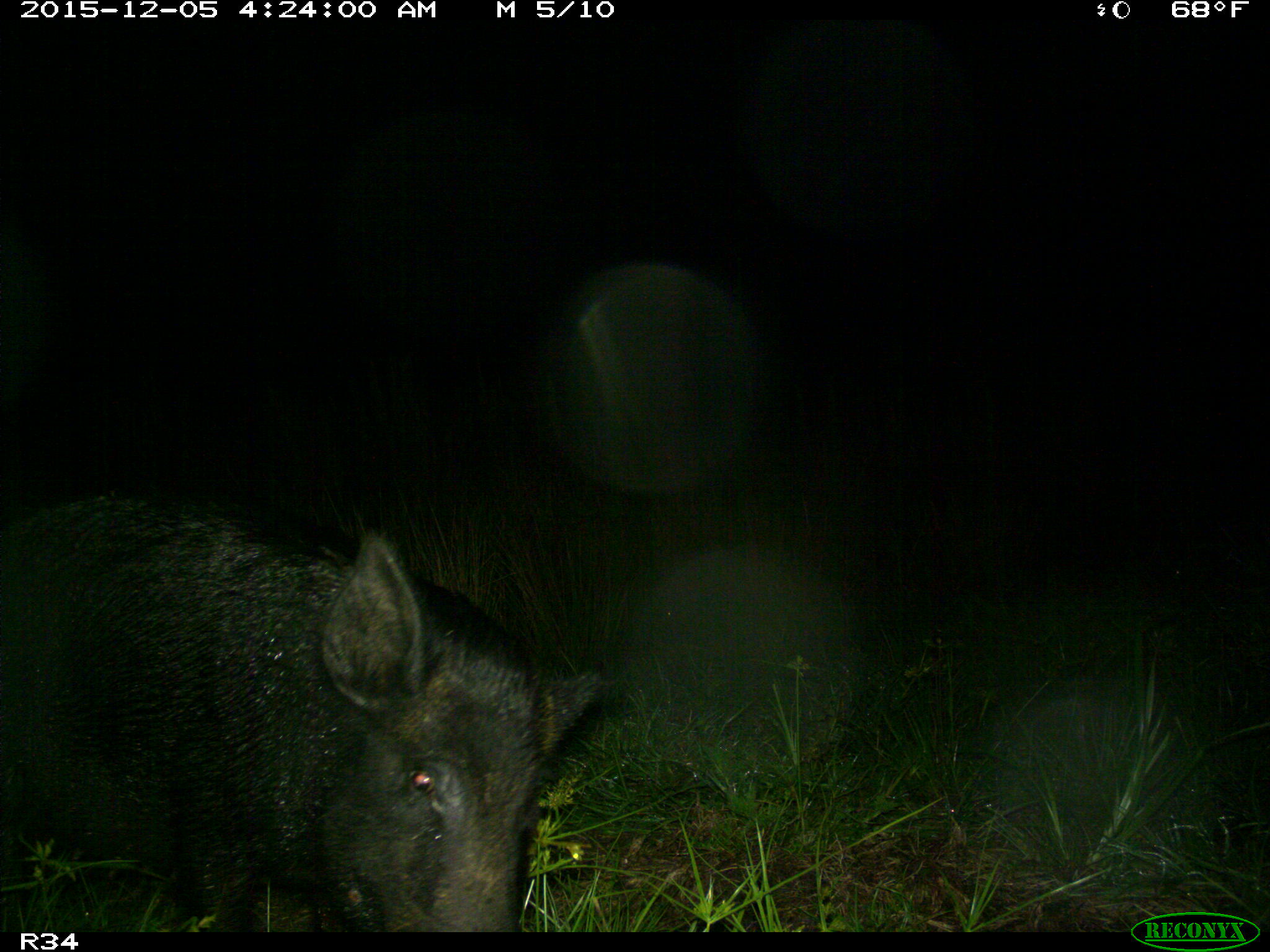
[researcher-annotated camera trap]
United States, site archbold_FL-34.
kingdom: Animalia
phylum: Chordata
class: Mammalia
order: Artiodactyla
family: Suidae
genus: Sus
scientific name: Sus scrofa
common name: wild boar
Sus scrofa (wild boar).